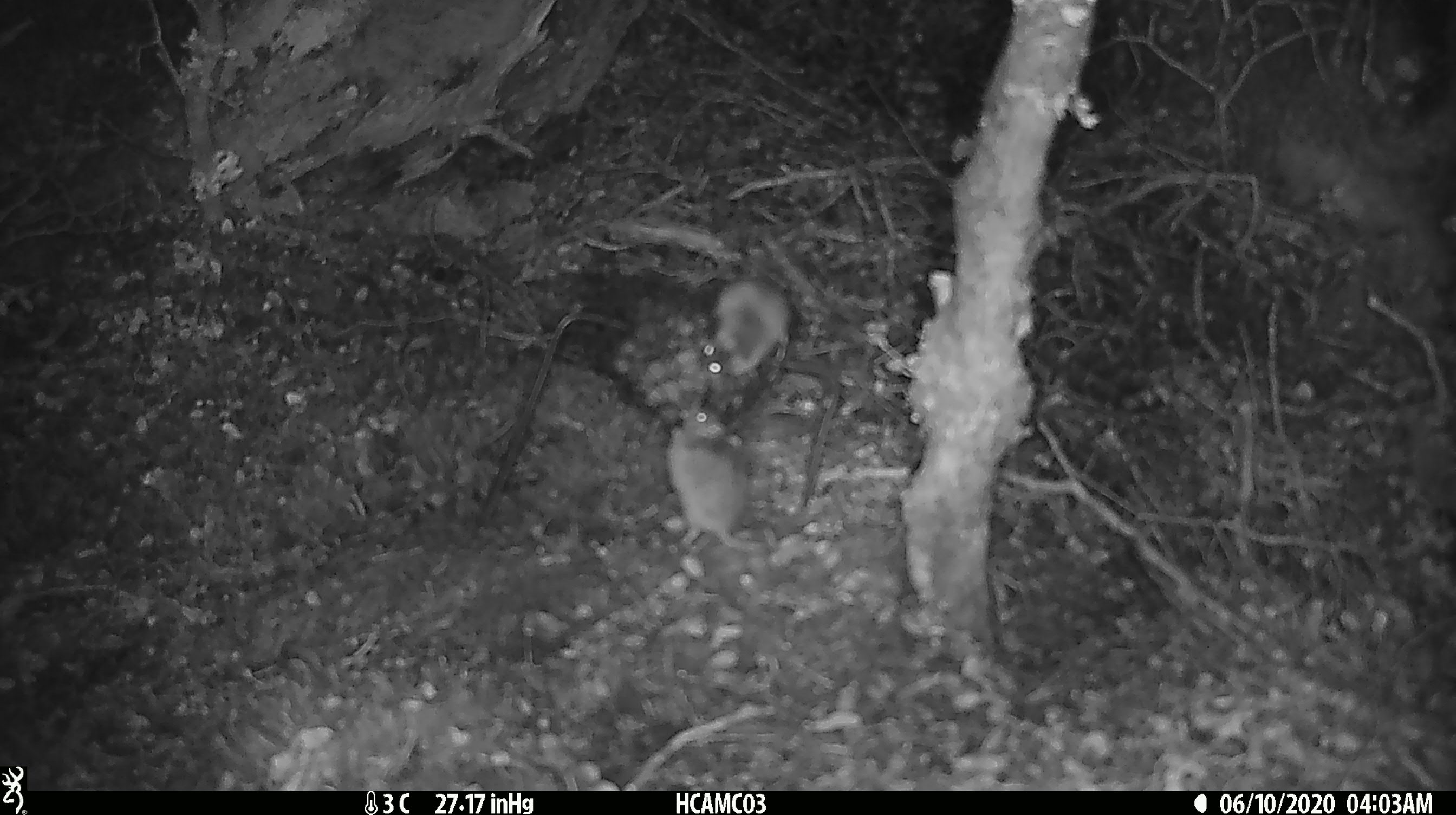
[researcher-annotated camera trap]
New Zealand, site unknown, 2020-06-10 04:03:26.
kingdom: Animalia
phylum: Chordata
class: Mammalia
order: Rodentia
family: Muridae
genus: Mus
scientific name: Mus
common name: mouse